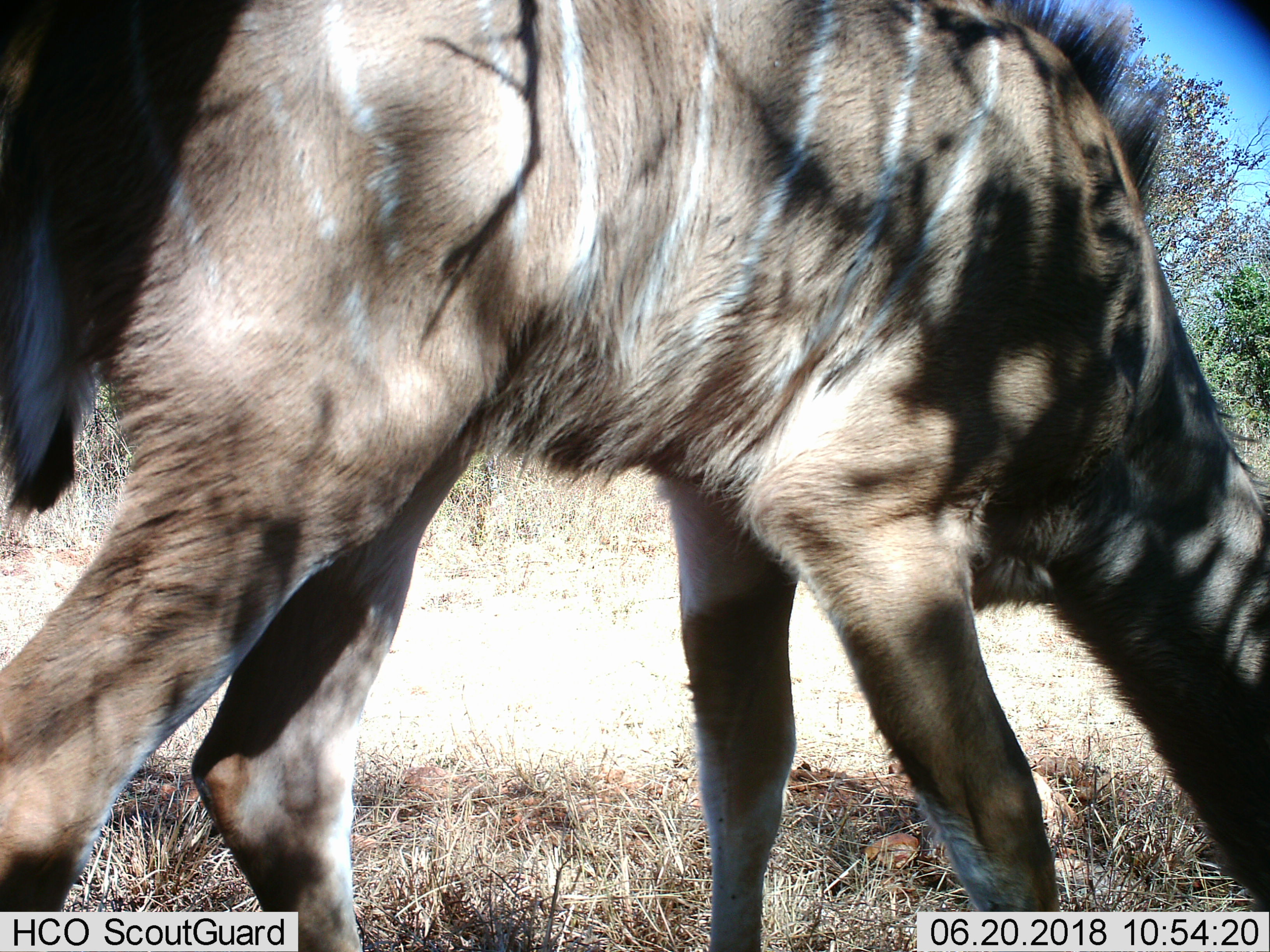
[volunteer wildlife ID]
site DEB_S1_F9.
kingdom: Animalia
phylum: Chordata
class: Mammalia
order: Artiodactyla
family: Bovidae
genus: Tragelaphus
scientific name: Tragelaphus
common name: kudu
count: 1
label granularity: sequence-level